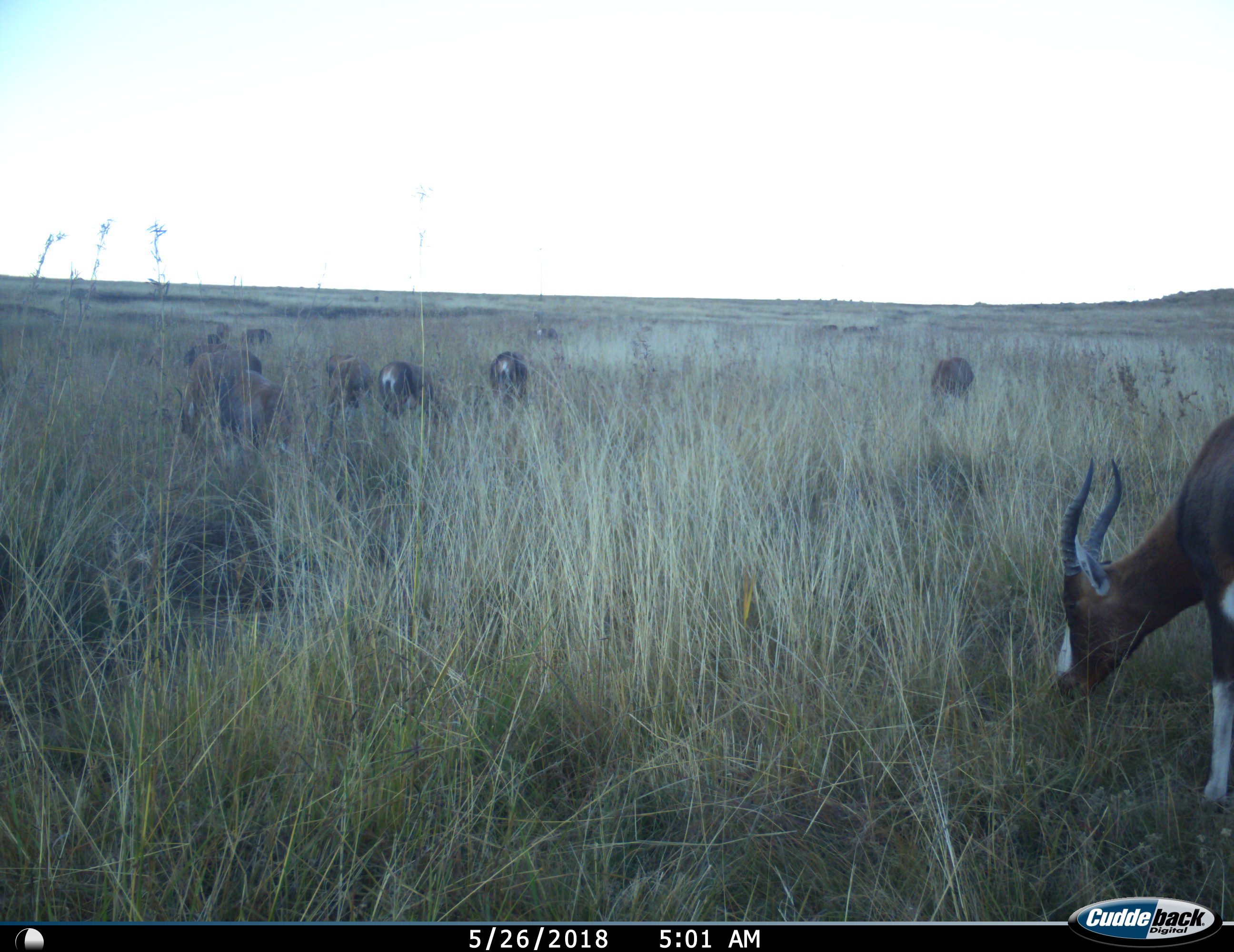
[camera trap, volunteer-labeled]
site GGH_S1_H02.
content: unidentified animal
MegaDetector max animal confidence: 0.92